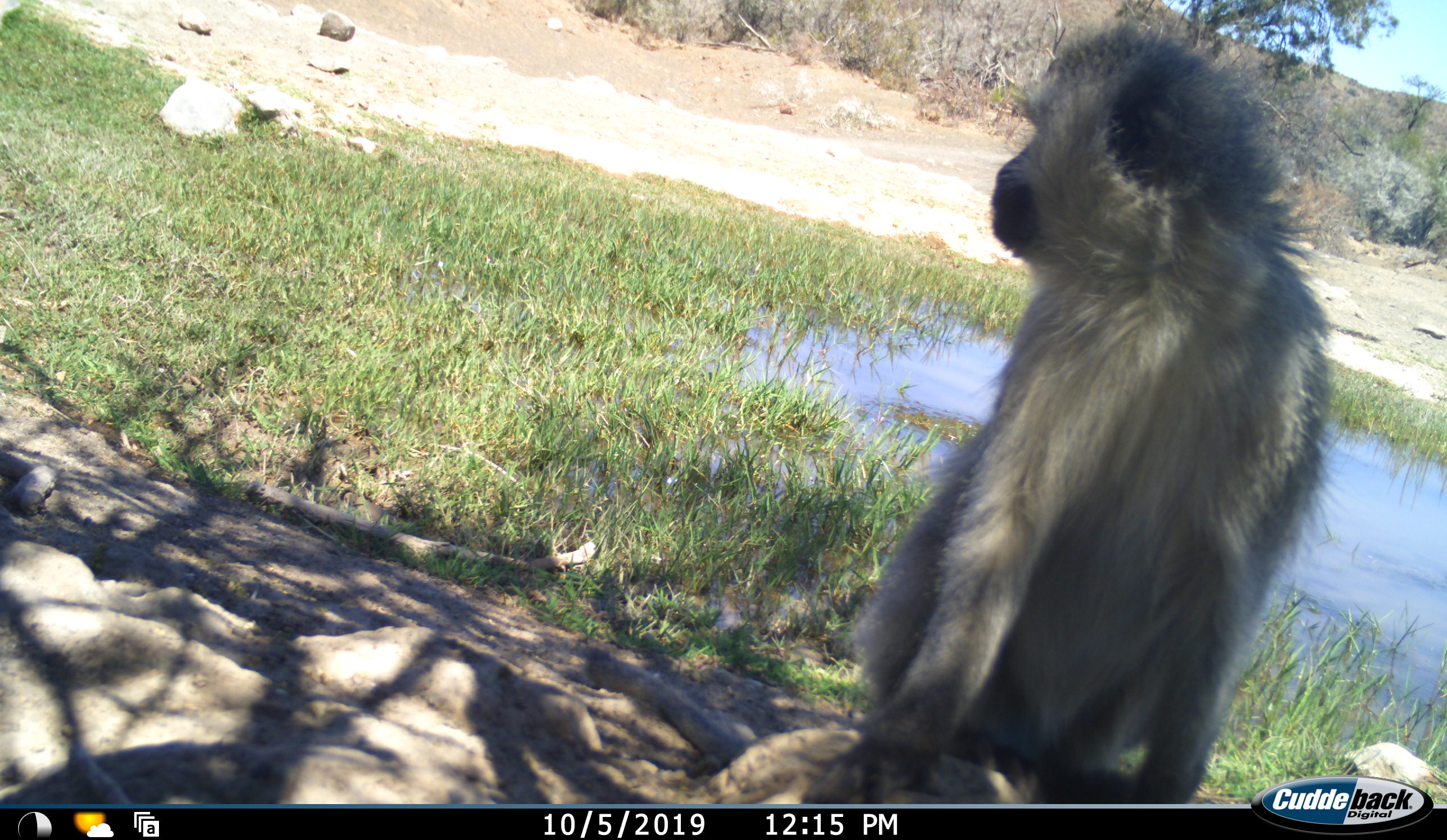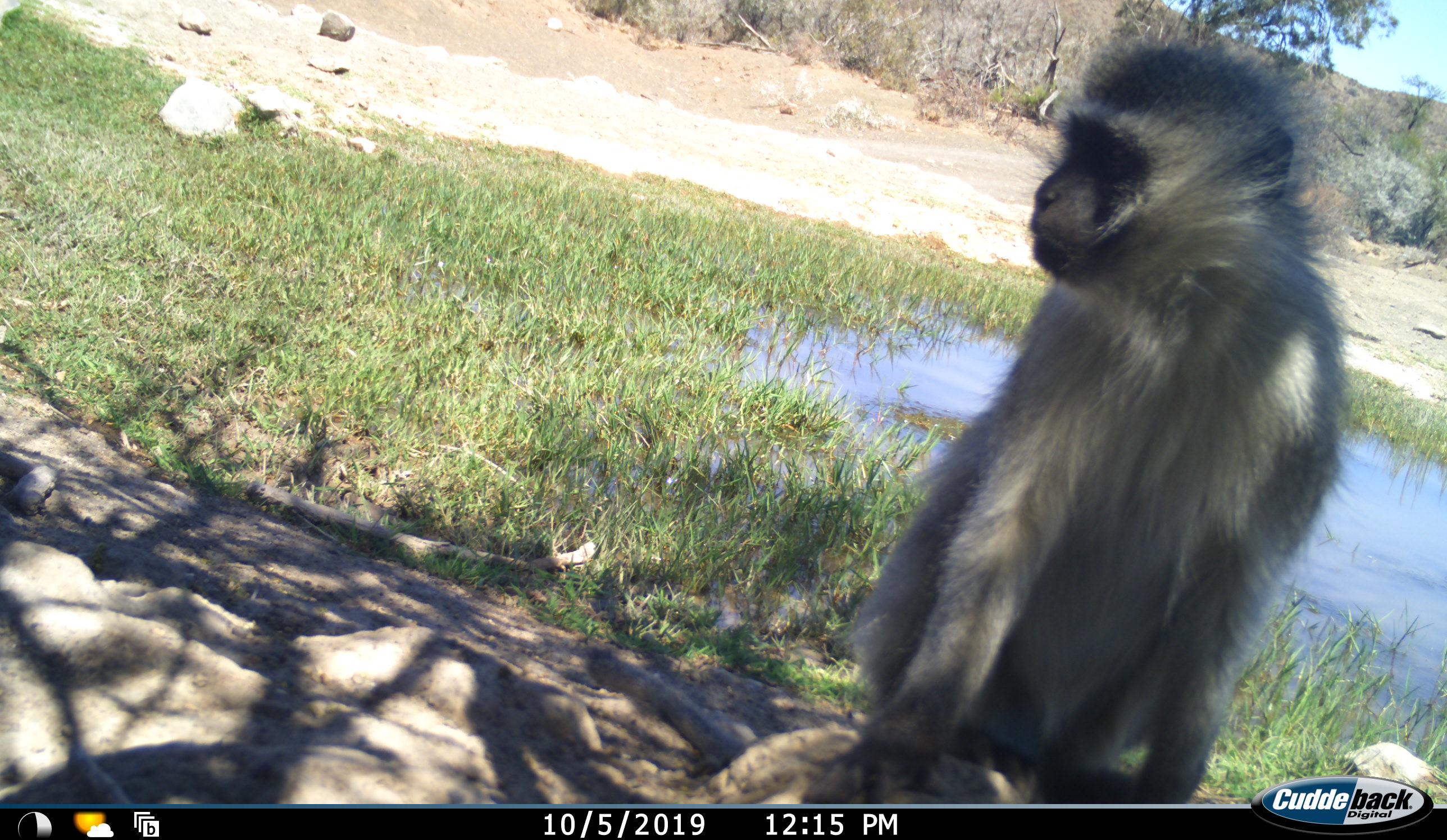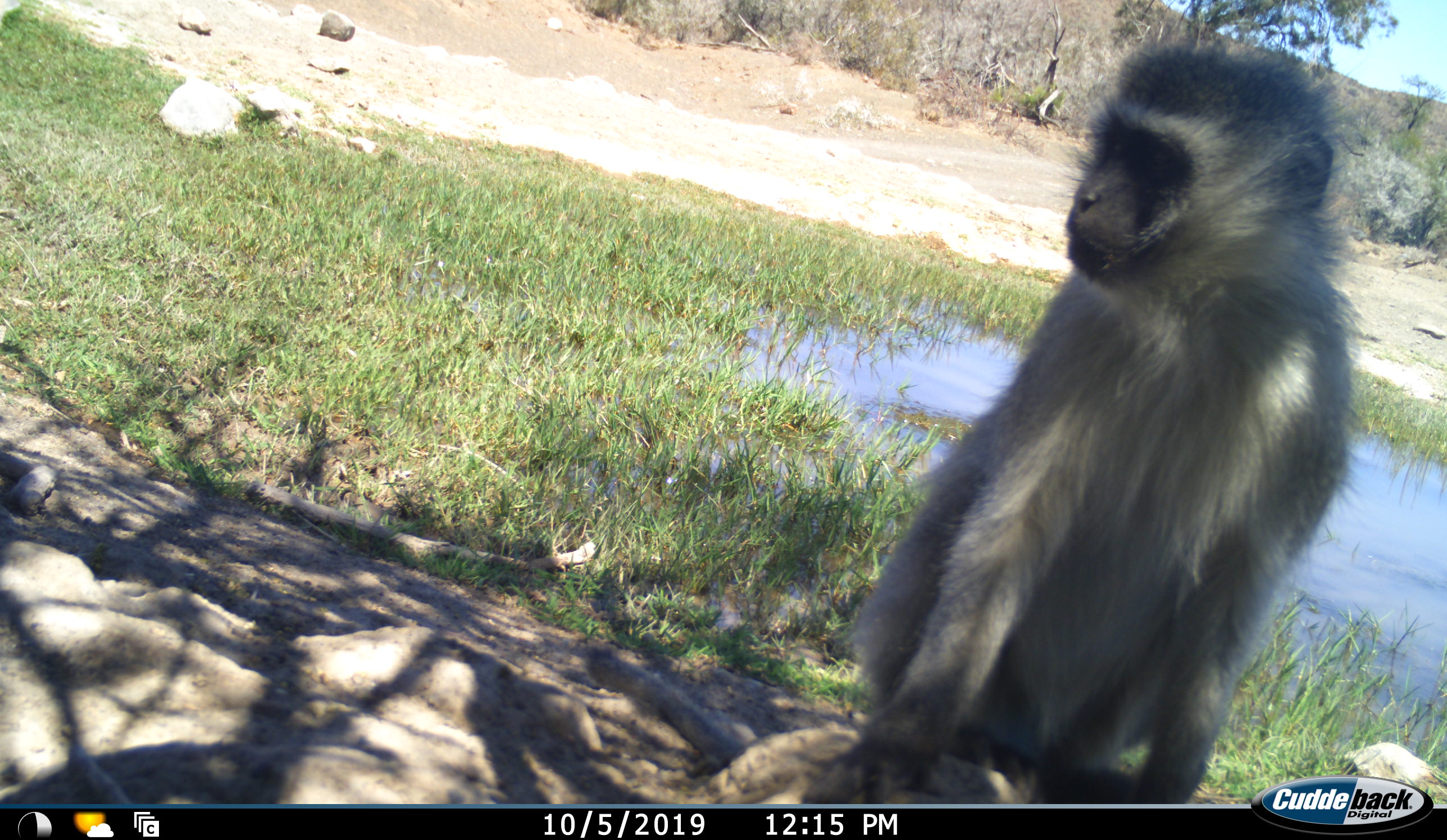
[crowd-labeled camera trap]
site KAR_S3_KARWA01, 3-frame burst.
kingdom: Animalia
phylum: Chordata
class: Mammalia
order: Primates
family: Cercopithecidae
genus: Chlorocebus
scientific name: Chlorocebus pygerythrus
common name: vervet monkey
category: monkeyvervet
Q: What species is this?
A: Monkeyvervet (vervet monkey) (Chlorocebus pygerythrus).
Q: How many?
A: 1.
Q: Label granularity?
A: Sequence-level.